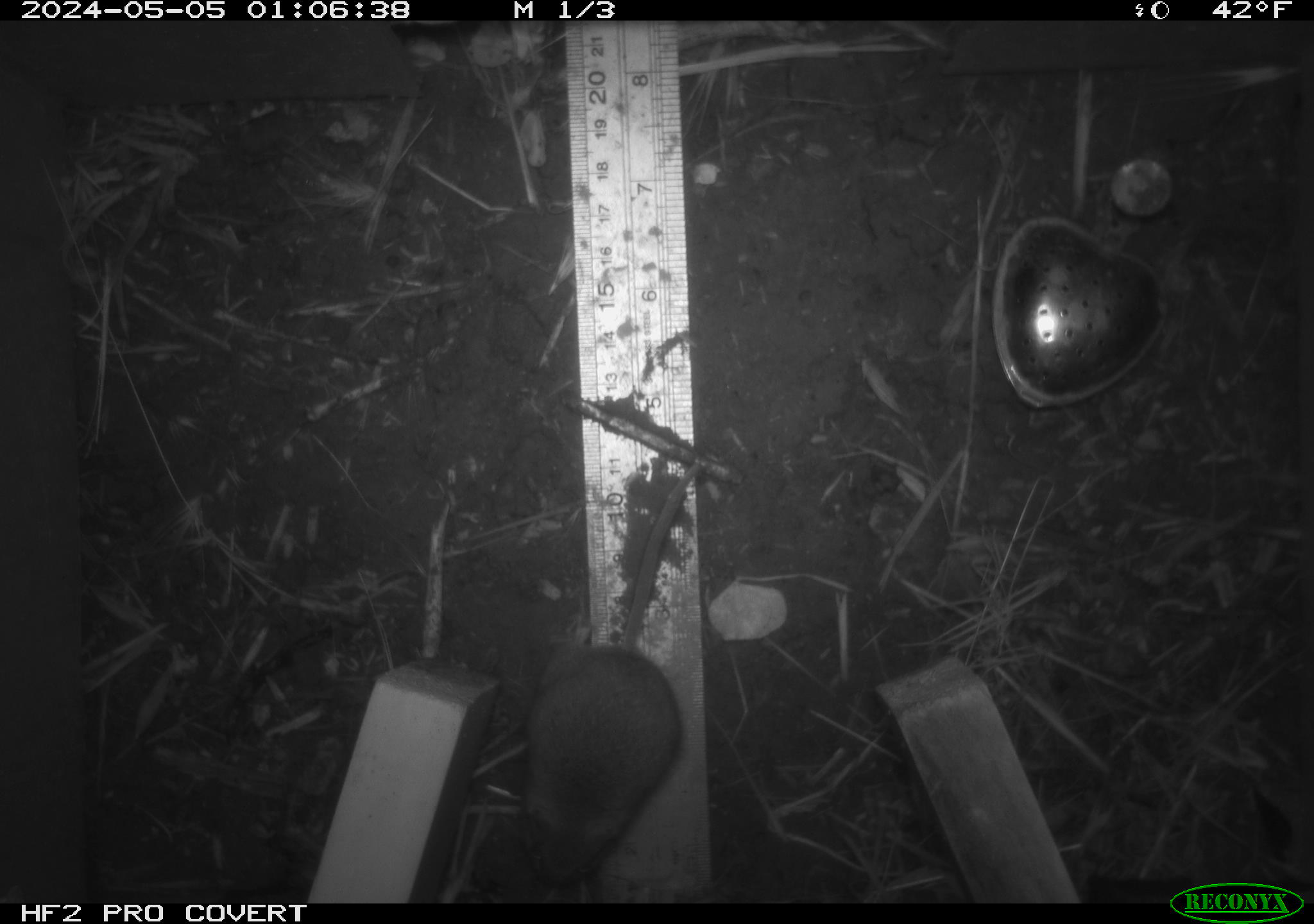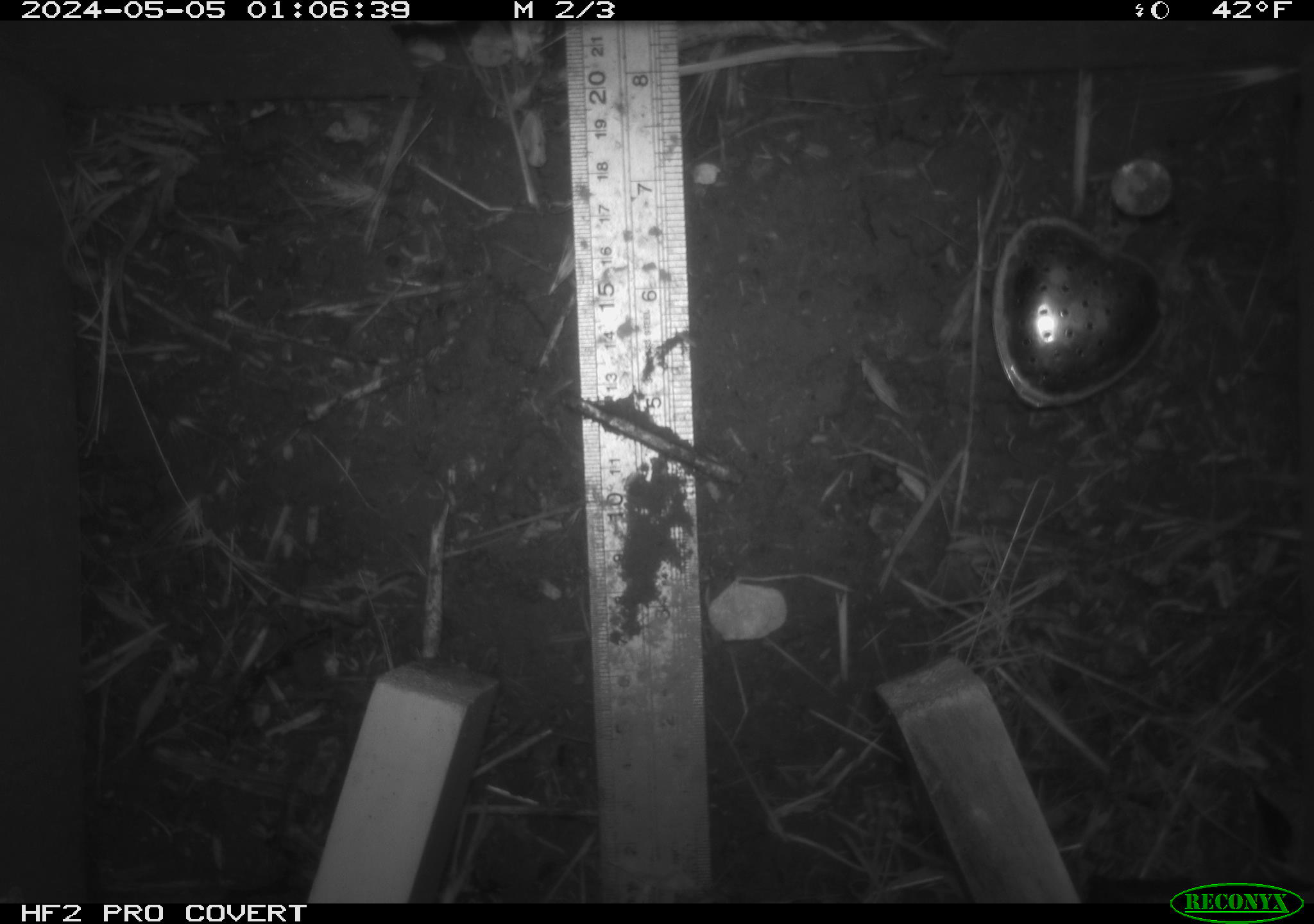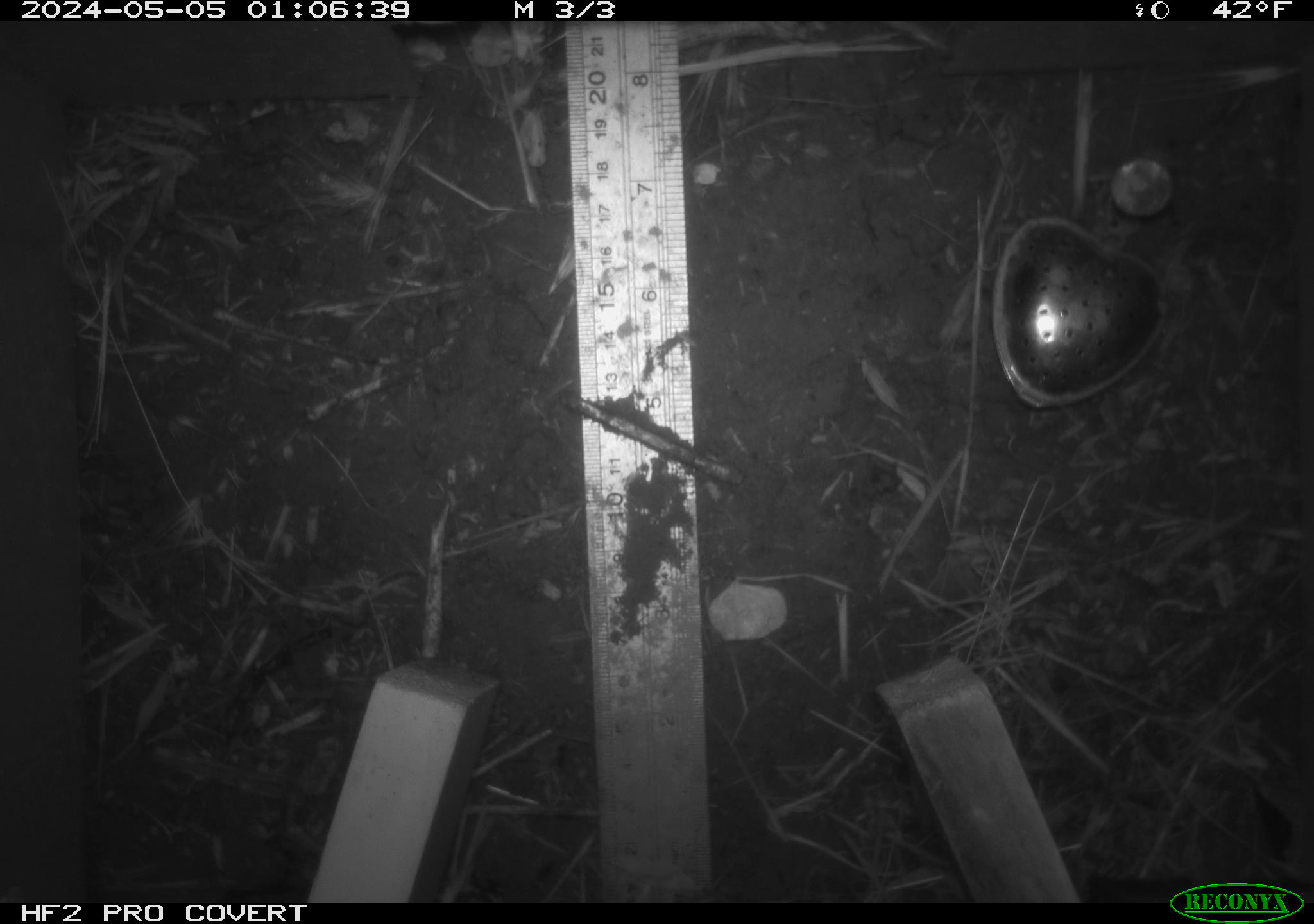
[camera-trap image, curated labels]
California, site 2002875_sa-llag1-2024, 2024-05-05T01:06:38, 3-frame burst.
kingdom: Animalia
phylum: Chordata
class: Mammalia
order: Rodentia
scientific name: Rodentia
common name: mouse species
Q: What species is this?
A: Mouse species (Rodentia).